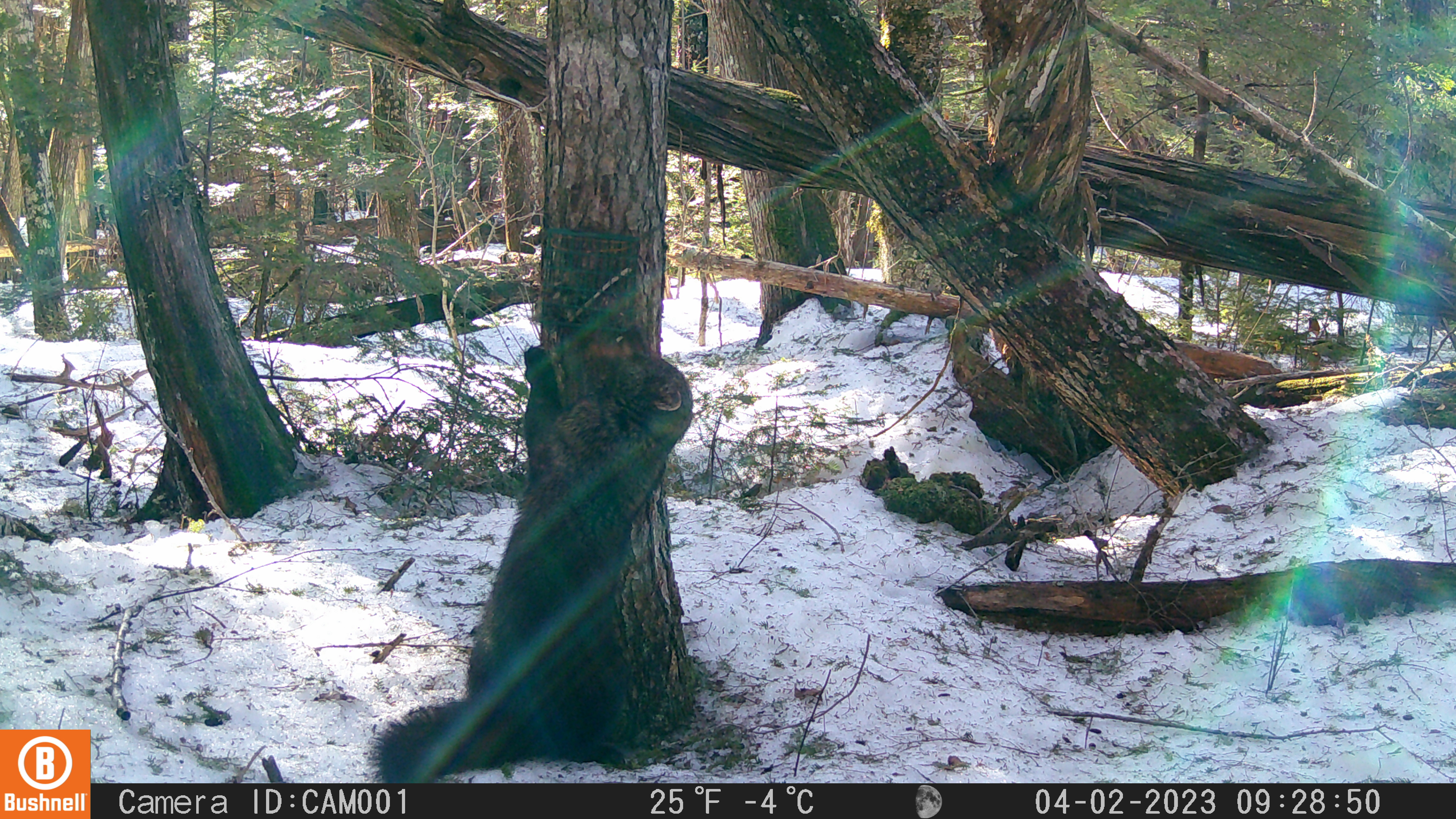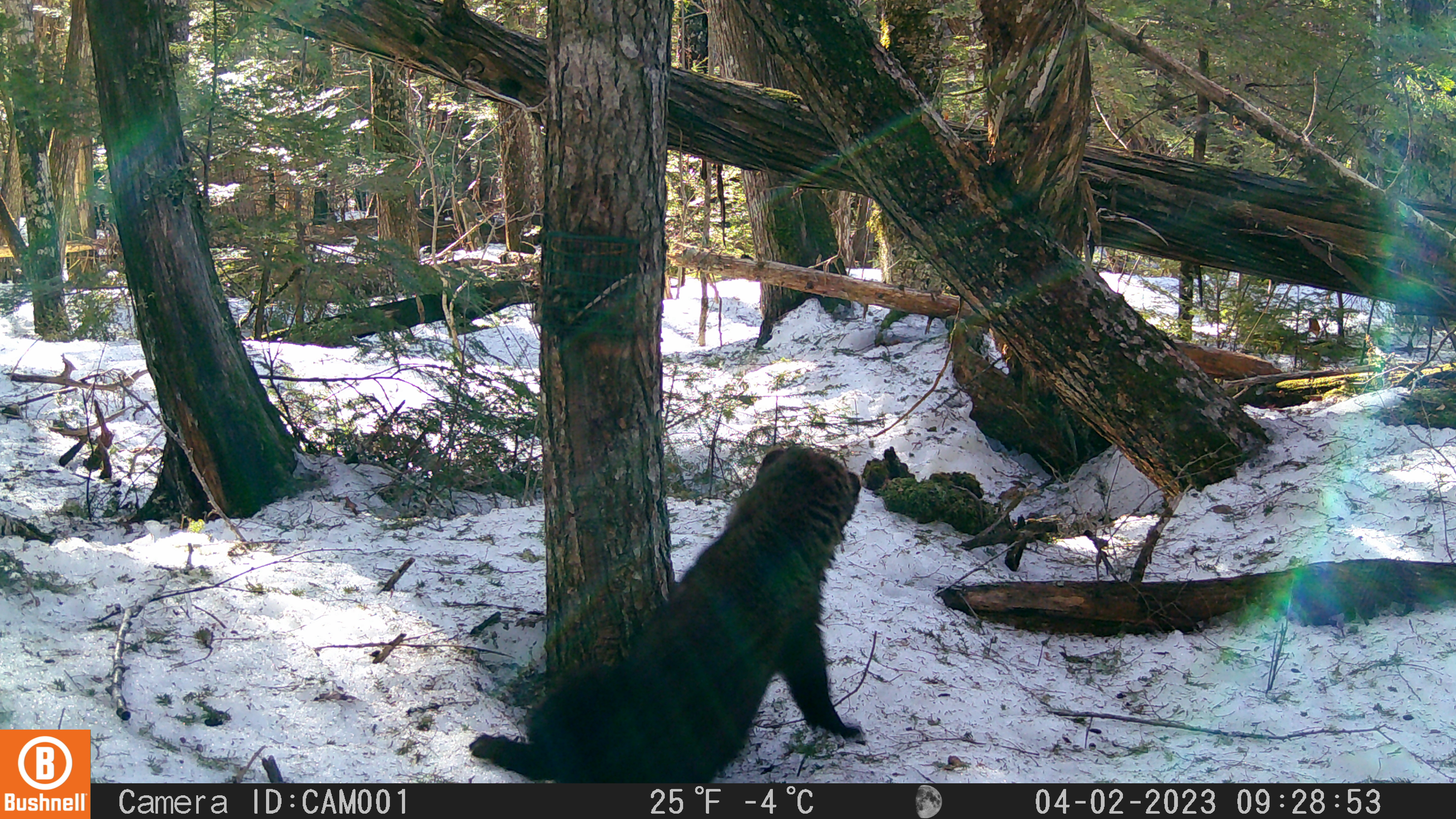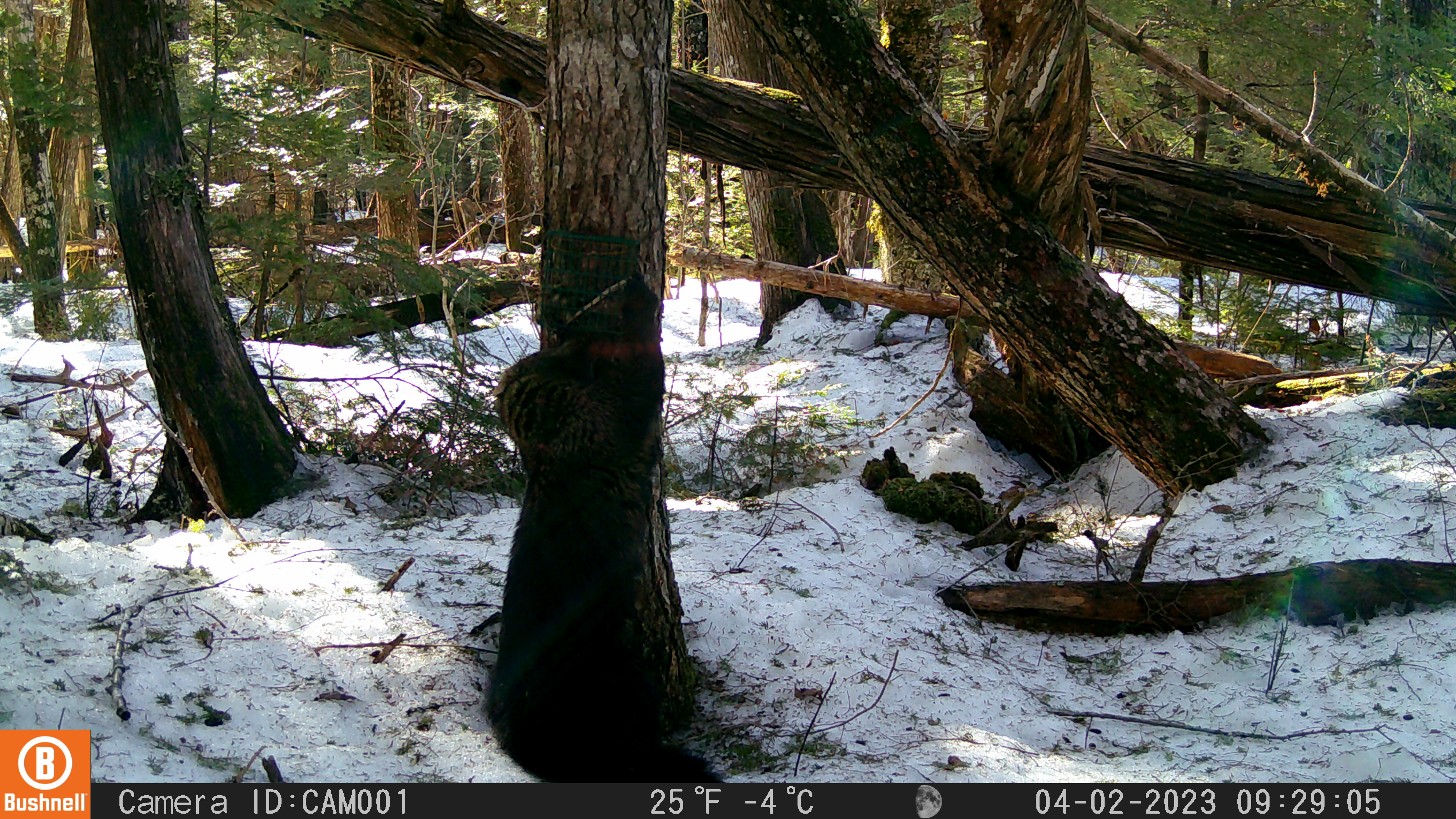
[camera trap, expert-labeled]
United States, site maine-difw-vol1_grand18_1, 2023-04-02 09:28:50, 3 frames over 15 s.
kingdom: Animalia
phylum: Chordata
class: Mammalia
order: Carnivora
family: Mustelidae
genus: Pekania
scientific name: Pekania pennanti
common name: fisher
Fisher (Pekania pennanti).